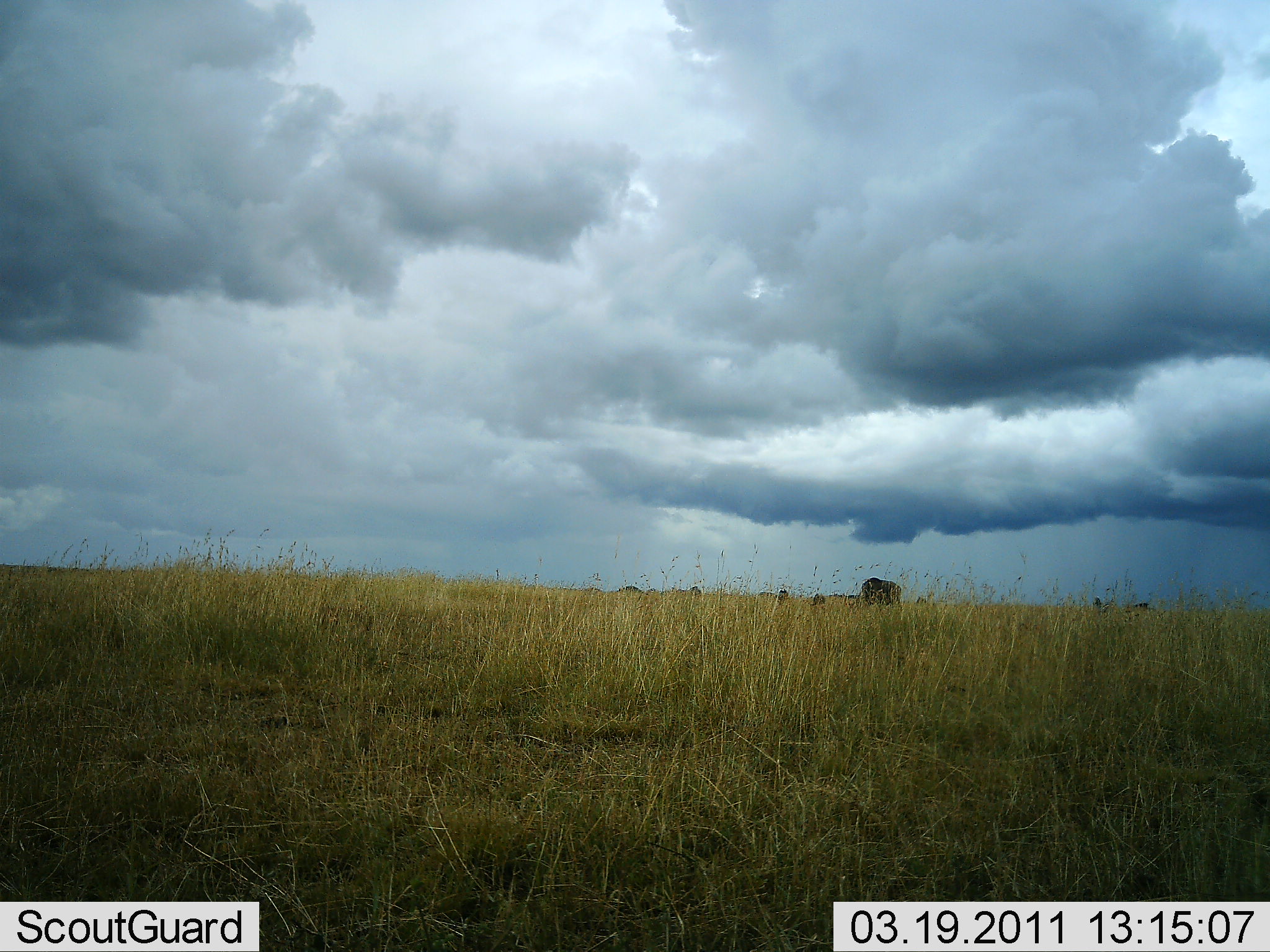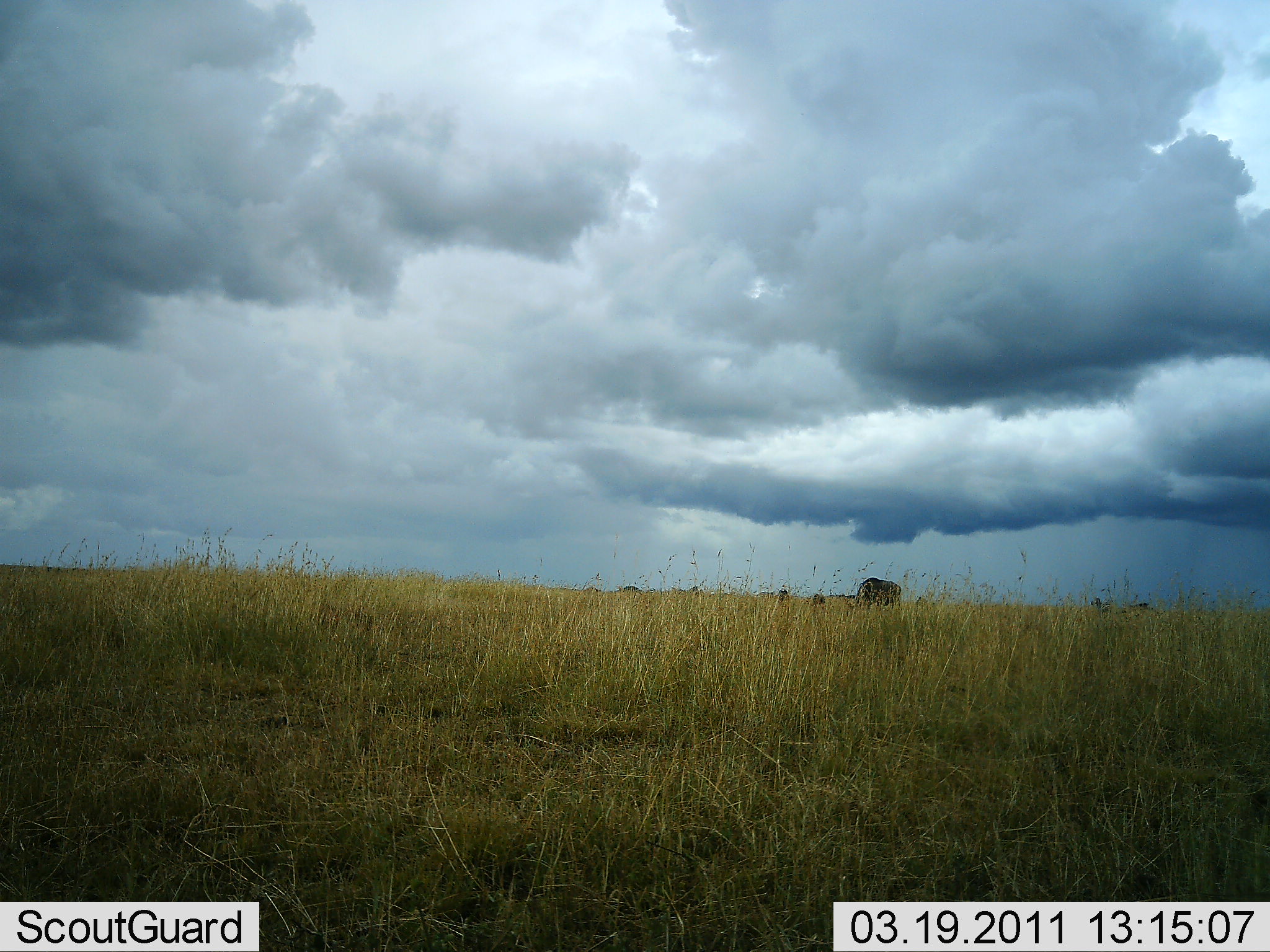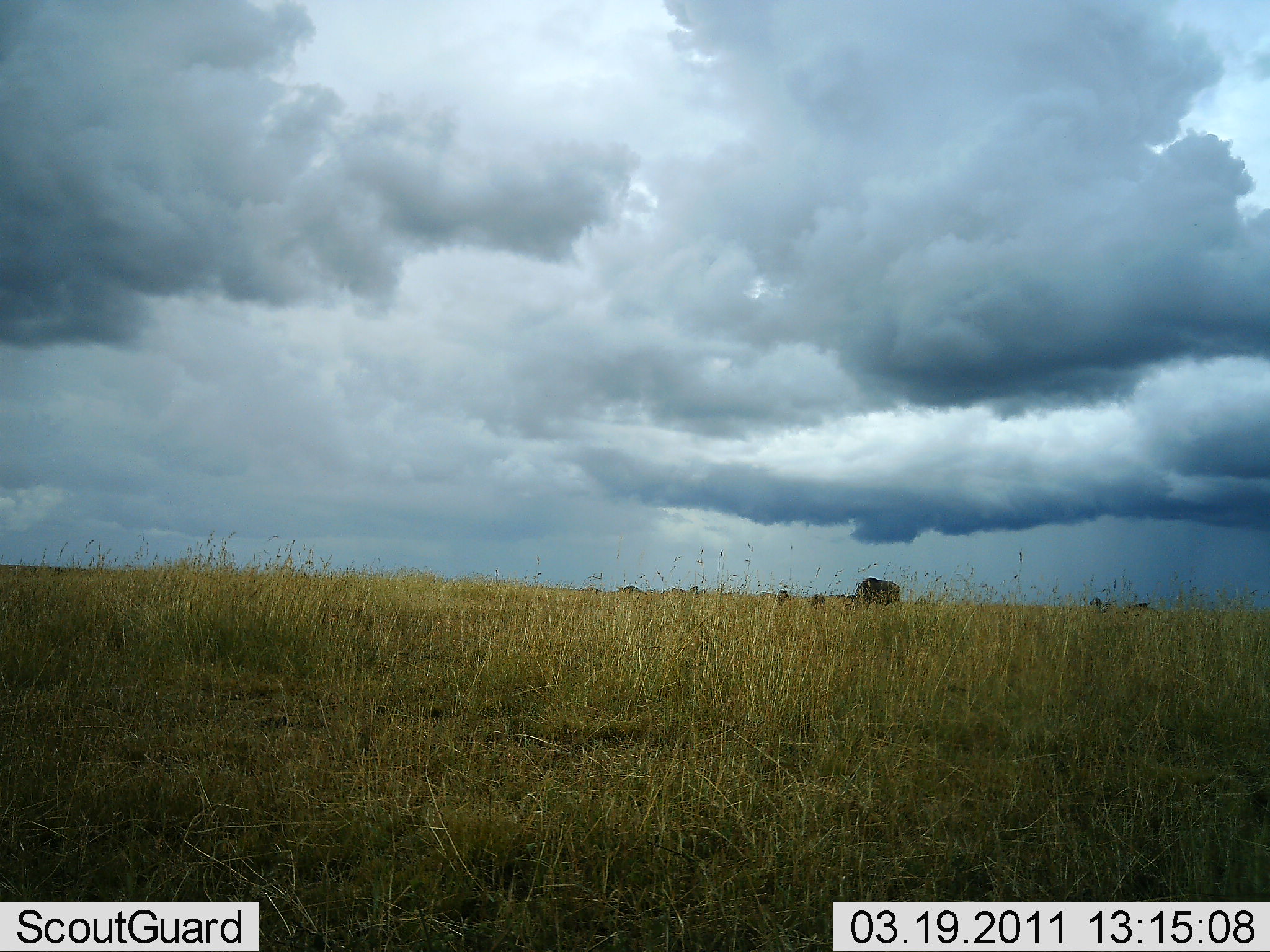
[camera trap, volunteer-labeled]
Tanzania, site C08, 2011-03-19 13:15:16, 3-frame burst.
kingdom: Animalia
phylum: Chordata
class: Mammalia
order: Artiodactyla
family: Bovidae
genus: Connochaetes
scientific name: Connochaetes taurinus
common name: blue wildebeest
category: wildebeest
Wildebeest (blue wildebeest) (Connochaetes taurinus), count 8. Behavior (volunteer vote fractions): standing 50%, resting 12%, moving 25%, interacting 12%. Young present (vote fraction): 0%. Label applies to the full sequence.